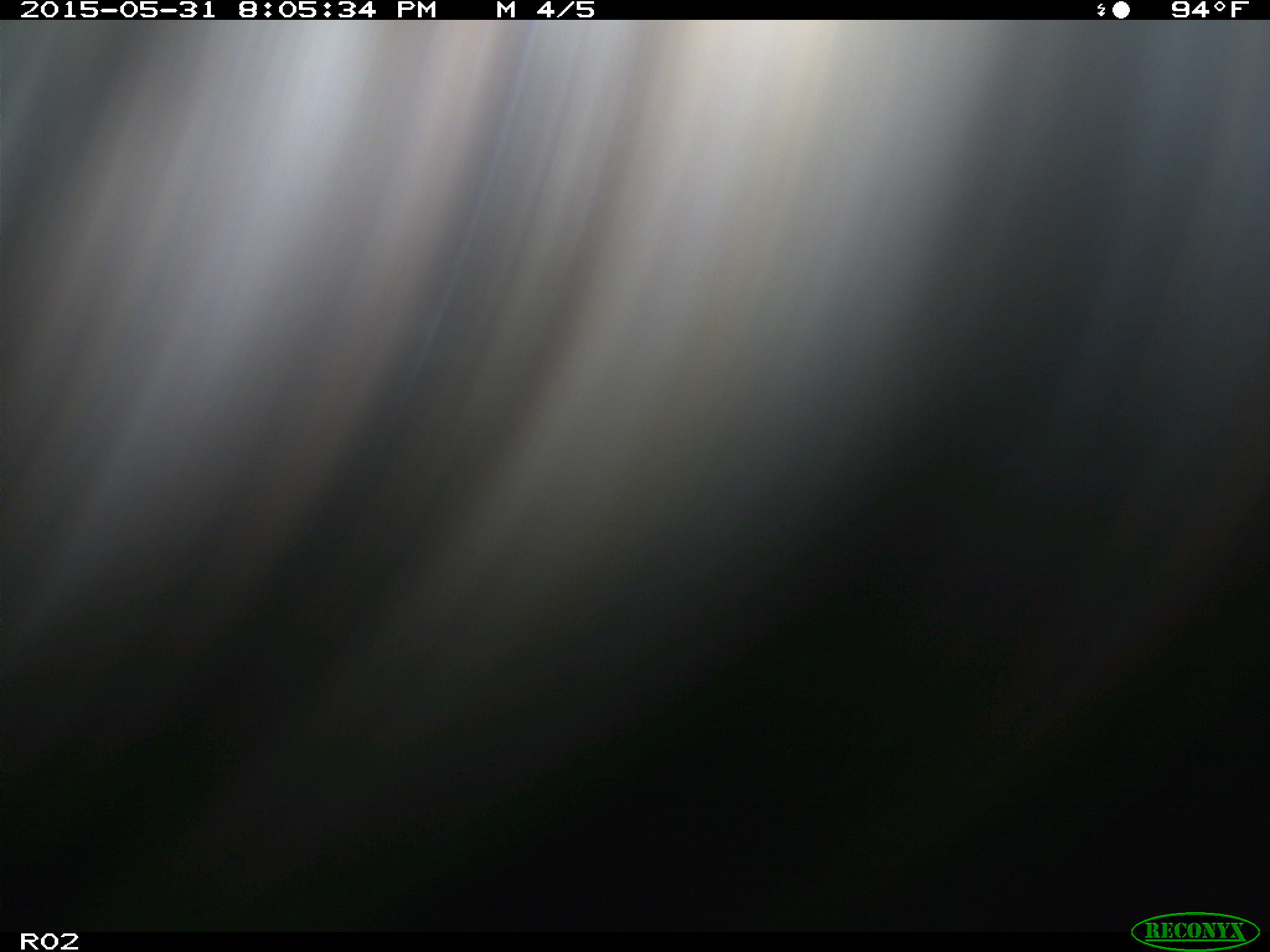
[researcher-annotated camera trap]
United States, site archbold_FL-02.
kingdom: Animalia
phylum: Chordata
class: Mammalia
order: Artiodactyla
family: Bovidae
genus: Bos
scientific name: Bos taurus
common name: domestic cow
Bos taurus (domestic cow).